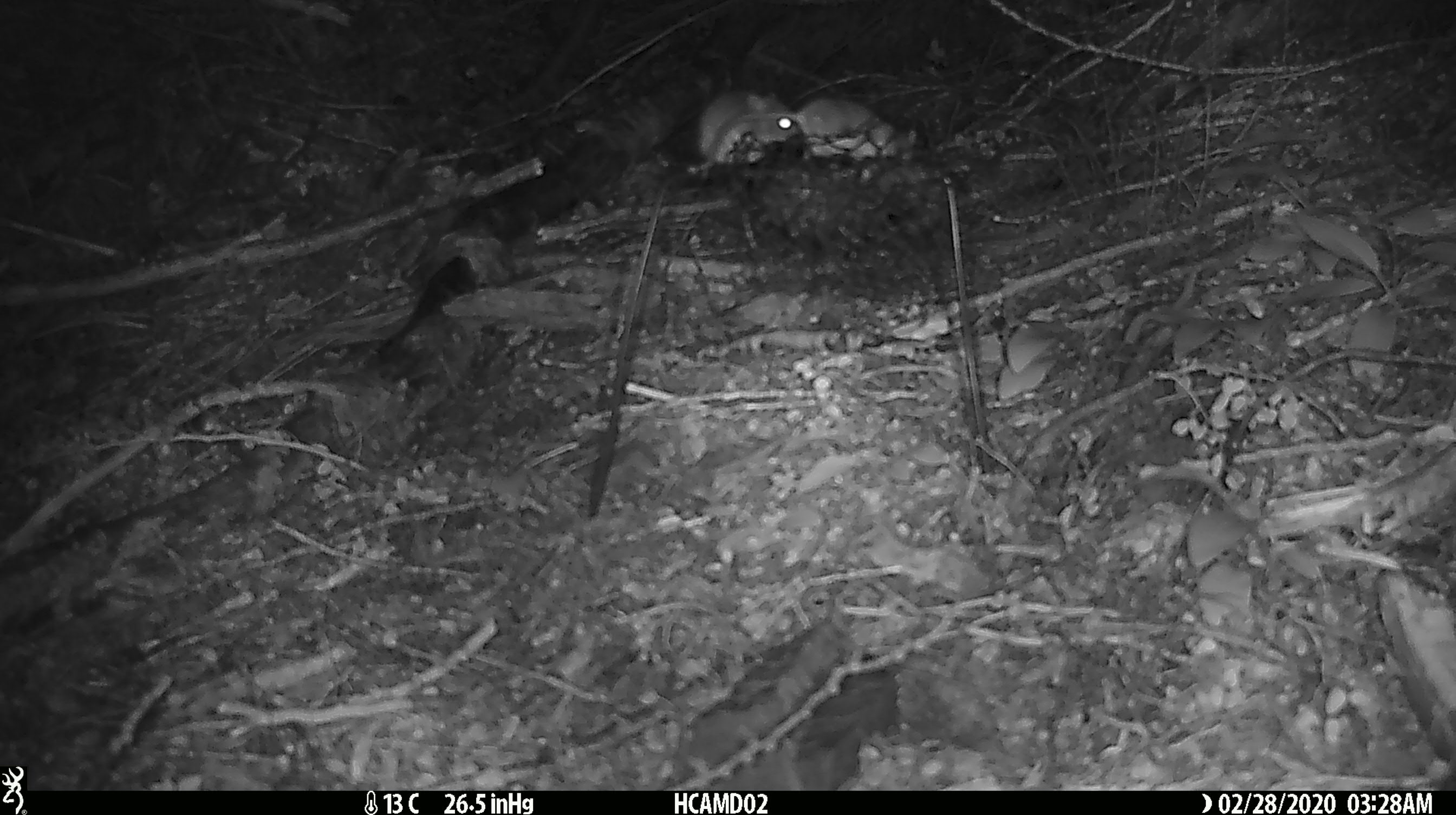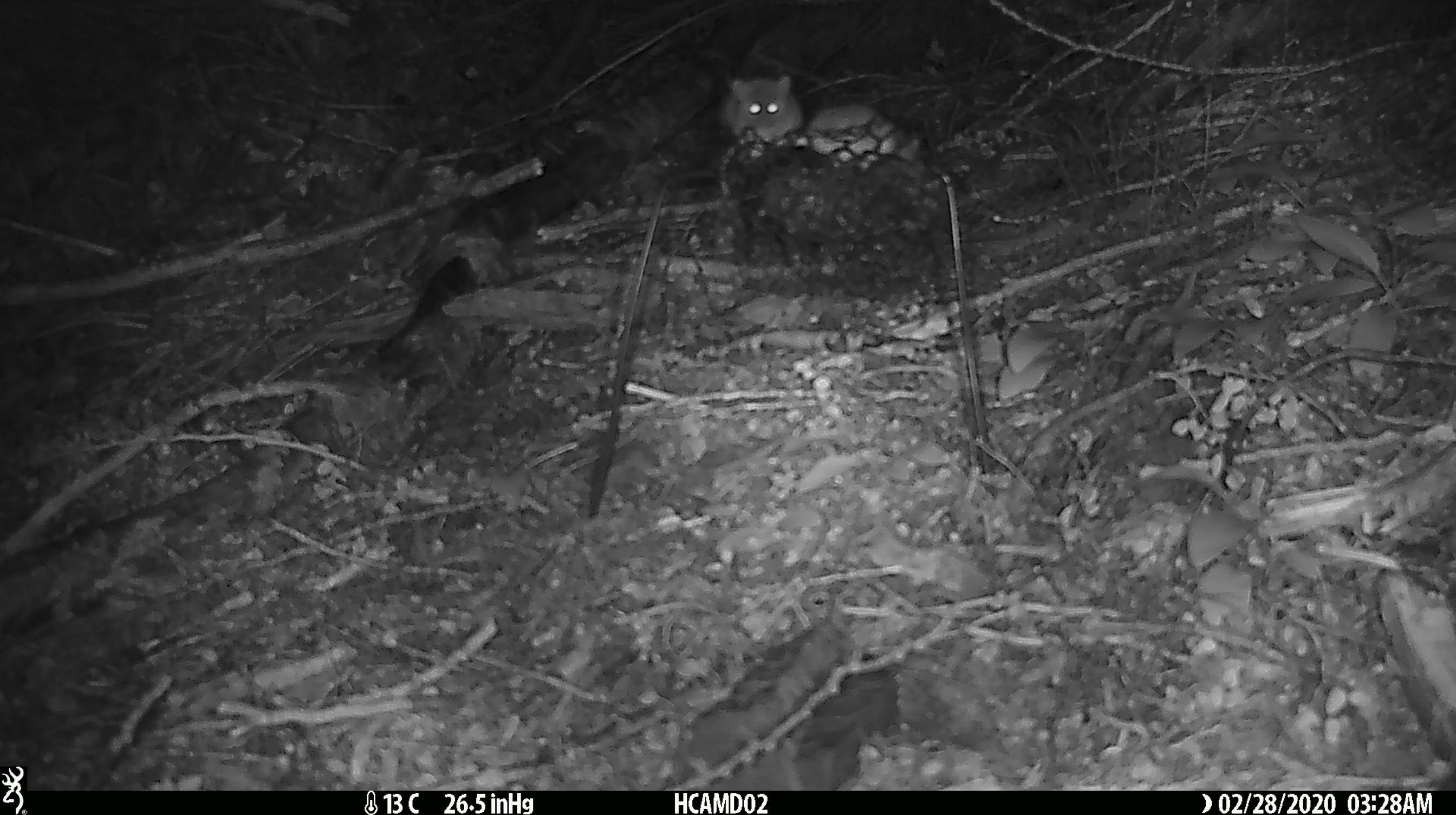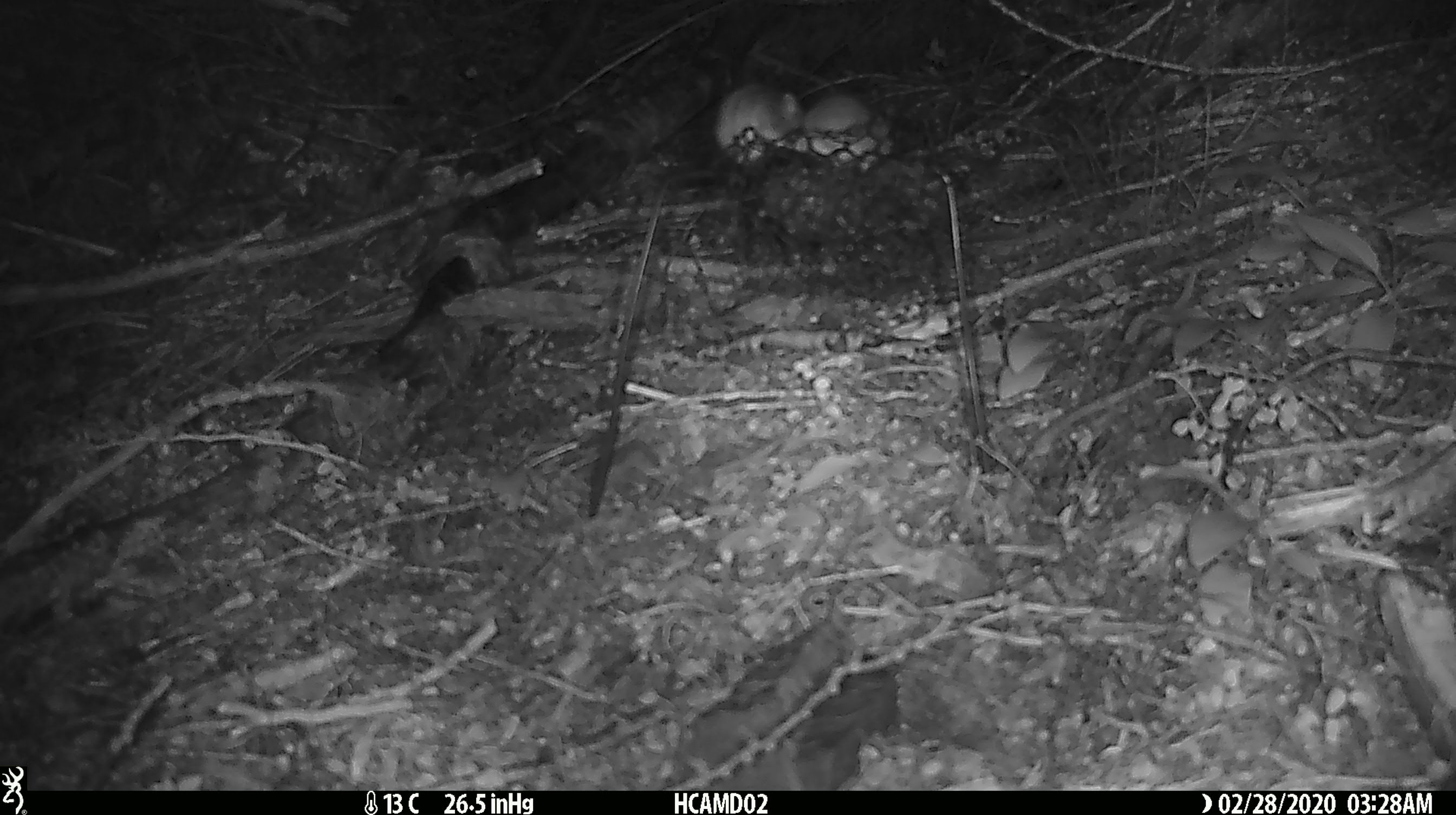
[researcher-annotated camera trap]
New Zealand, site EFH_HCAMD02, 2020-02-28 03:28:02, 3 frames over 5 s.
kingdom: Animalia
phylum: Chordata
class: Mammalia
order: Rodentia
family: Muridae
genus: Mus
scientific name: Mus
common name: mouse